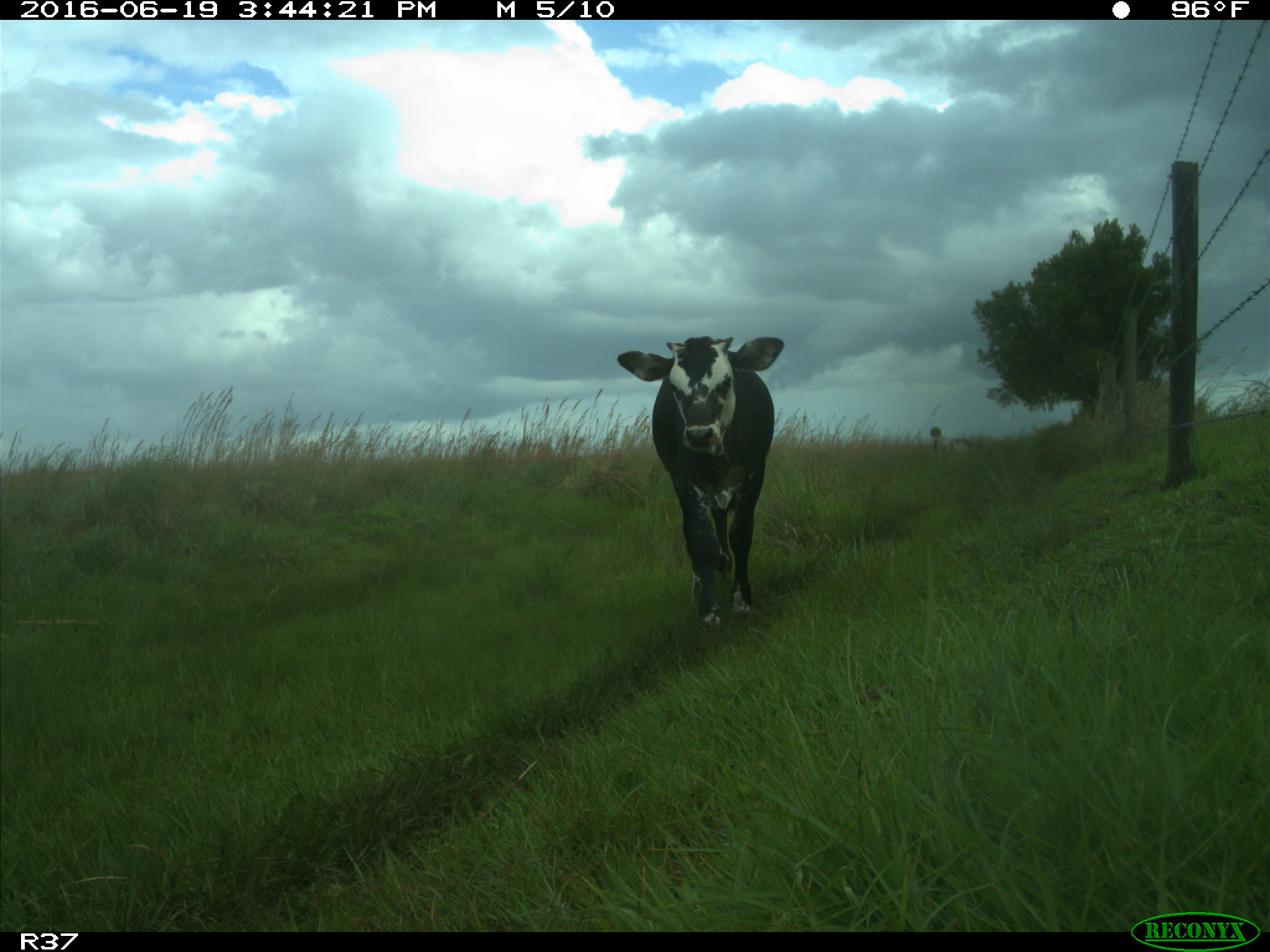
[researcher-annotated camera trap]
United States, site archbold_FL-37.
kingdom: Animalia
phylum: Chordata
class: Mammalia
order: Artiodactyla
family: Bovidae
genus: Bos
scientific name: Bos taurus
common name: domestic cow